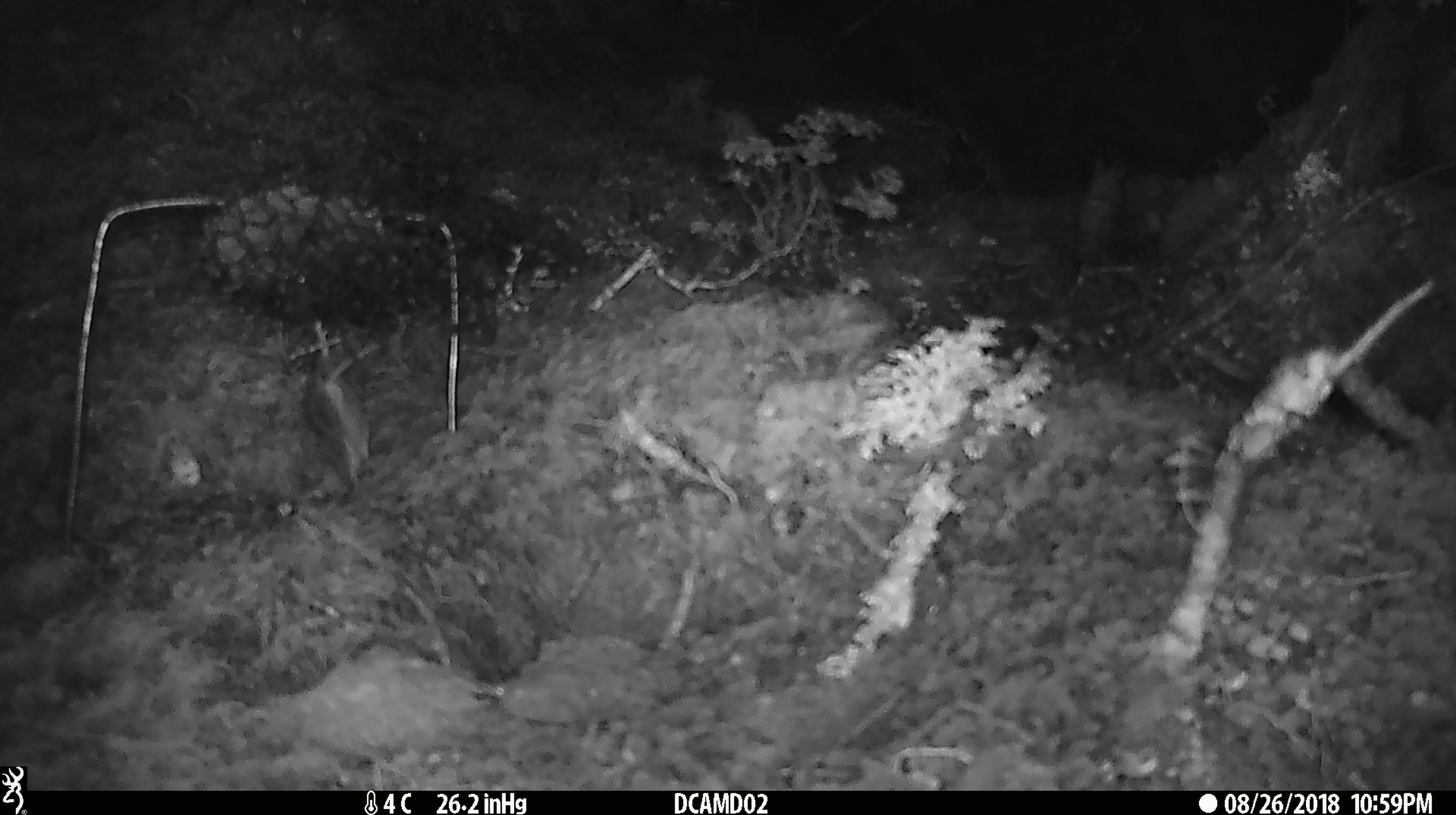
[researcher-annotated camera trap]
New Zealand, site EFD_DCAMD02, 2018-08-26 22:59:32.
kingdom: Animalia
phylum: Chordata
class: Mammalia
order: Rodentia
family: Muridae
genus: Mus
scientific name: Mus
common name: mouse